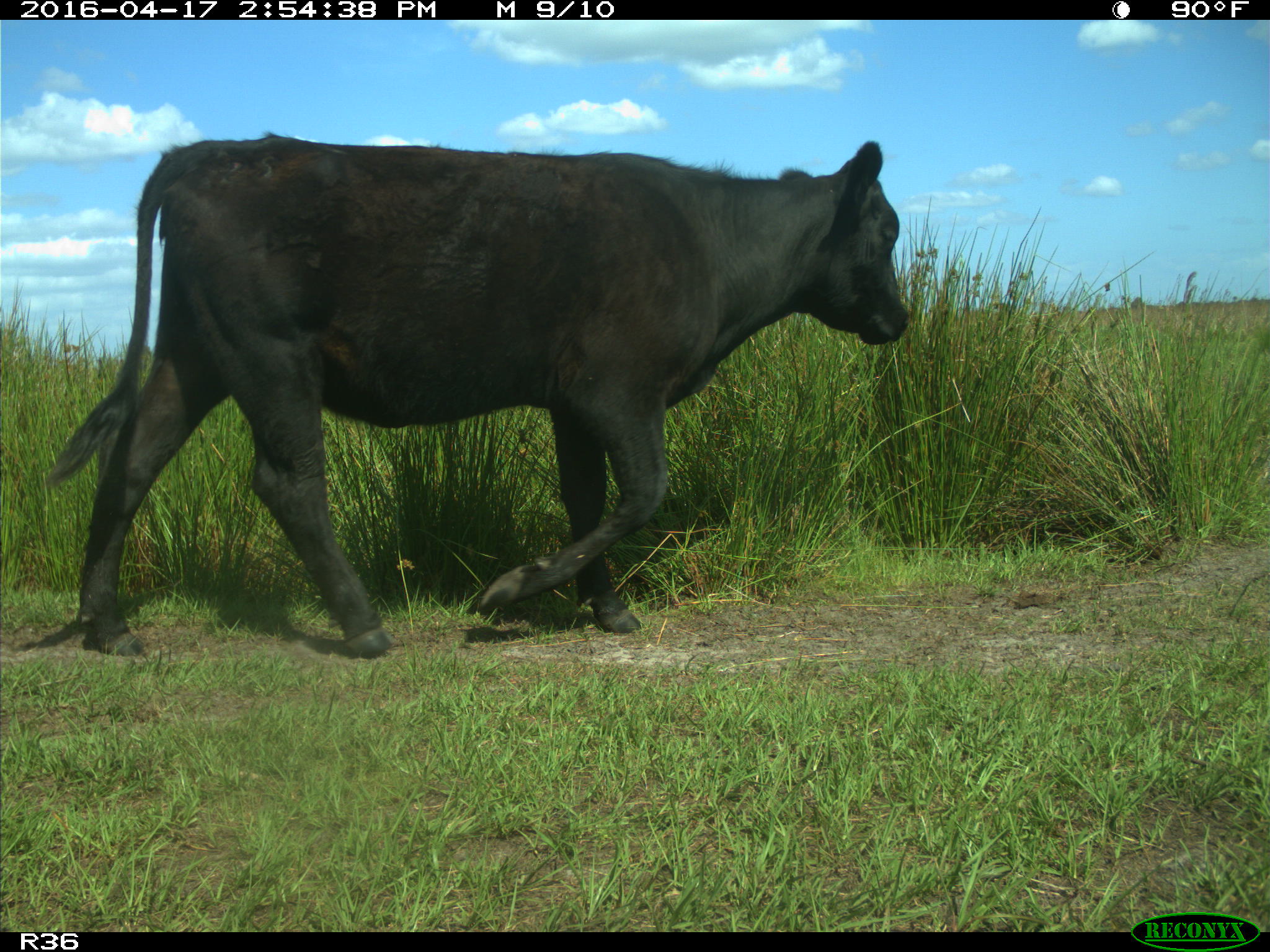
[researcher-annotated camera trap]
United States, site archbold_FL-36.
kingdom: Animalia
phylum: Chordata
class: Mammalia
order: Artiodactyla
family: Bovidae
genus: Bos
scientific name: Bos taurus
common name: domestic cow